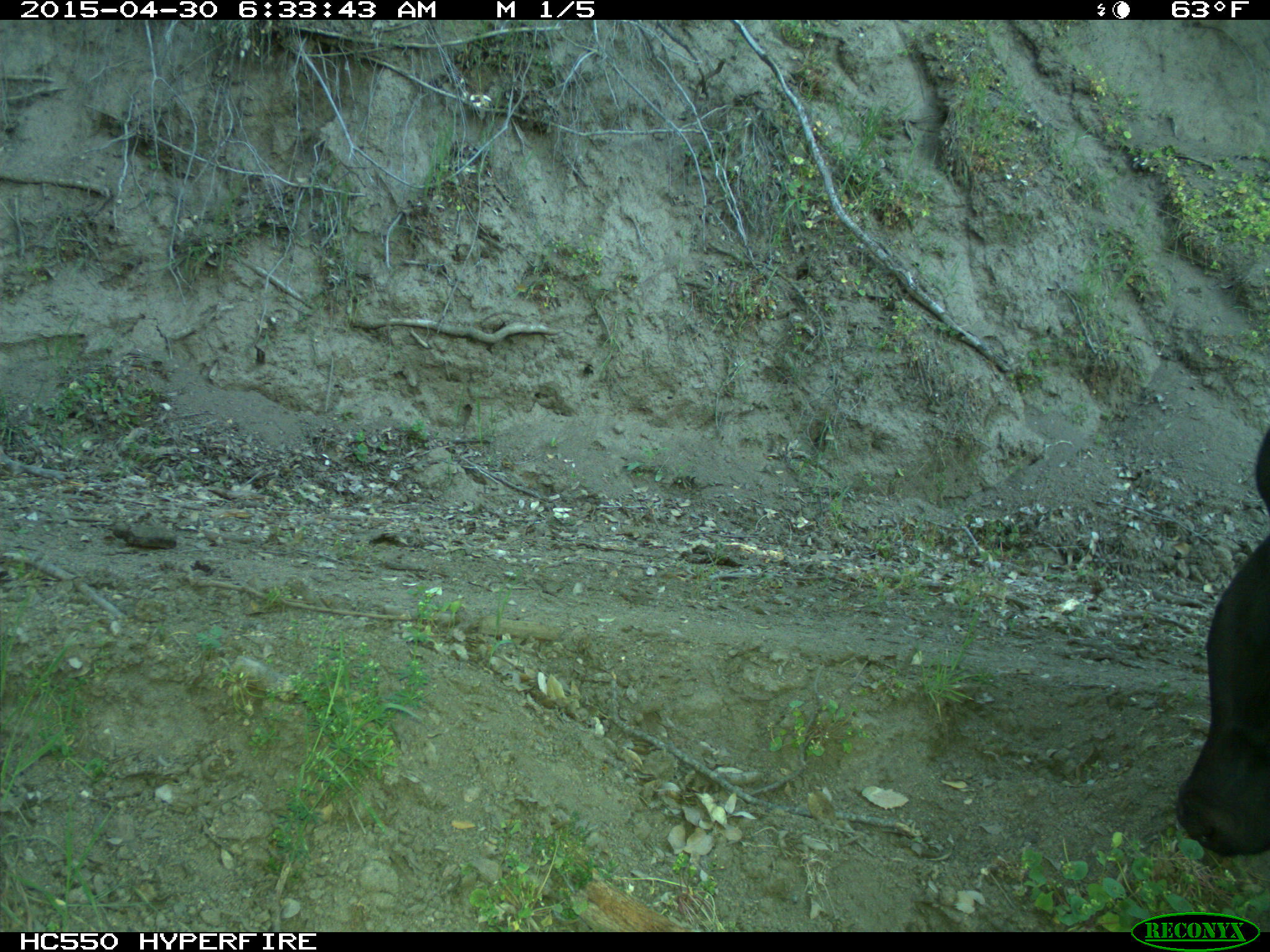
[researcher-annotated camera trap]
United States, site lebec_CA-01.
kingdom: Animalia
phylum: Chordata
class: Mammalia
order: Artiodactyla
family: Bovidae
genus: Bos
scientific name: Bos taurus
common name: domestic cow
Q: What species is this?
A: Bos taurus (domestic cow).